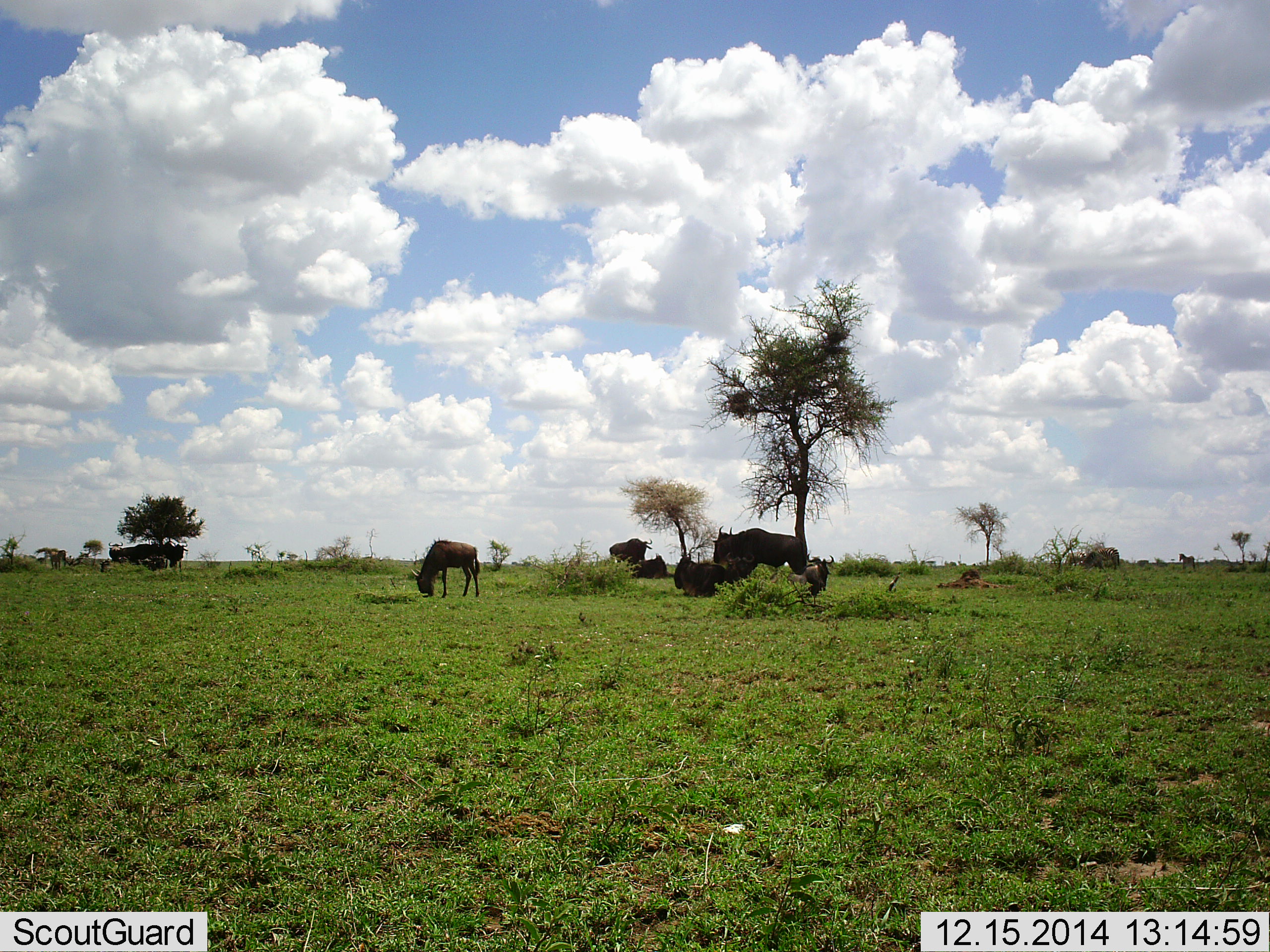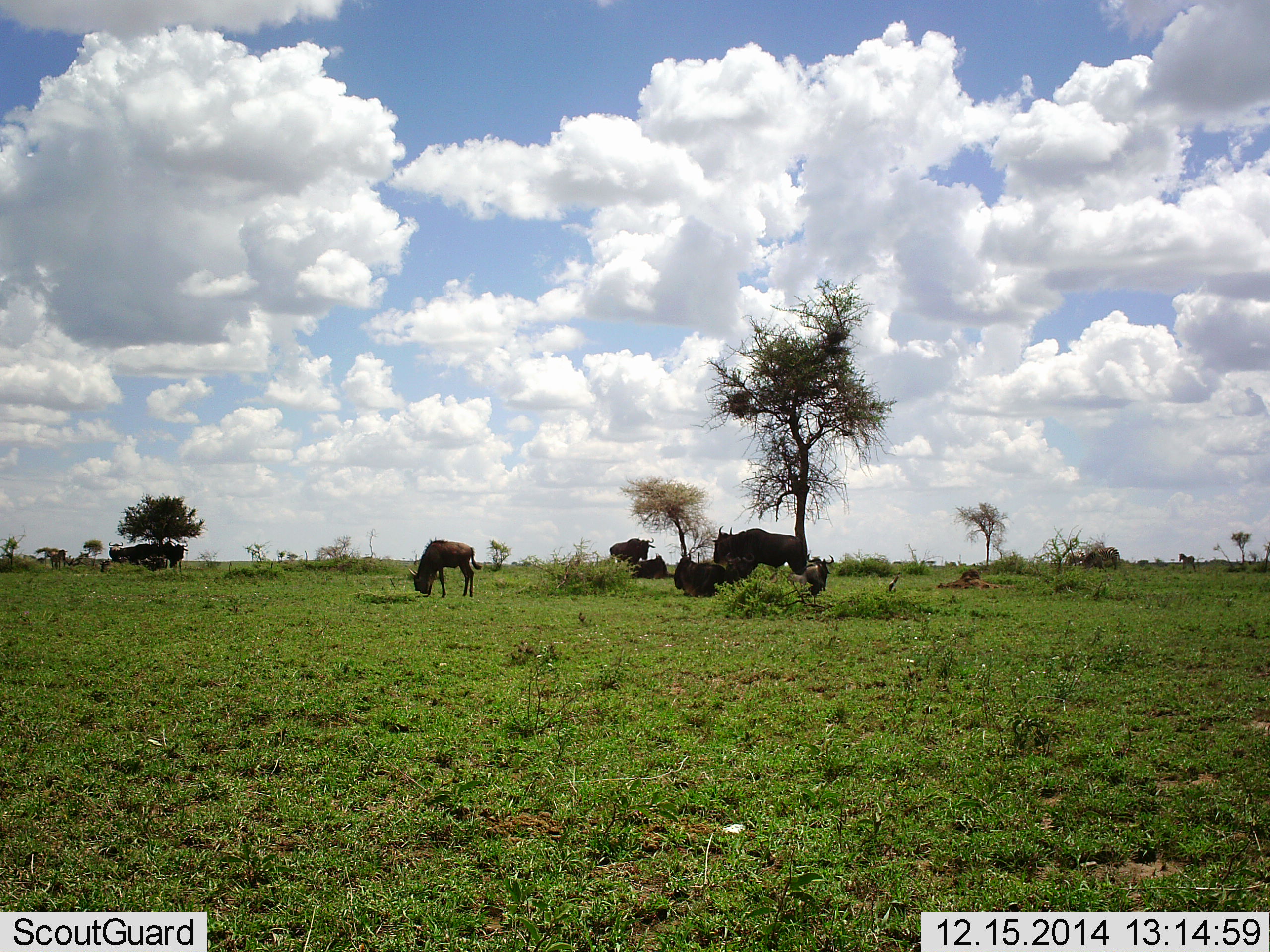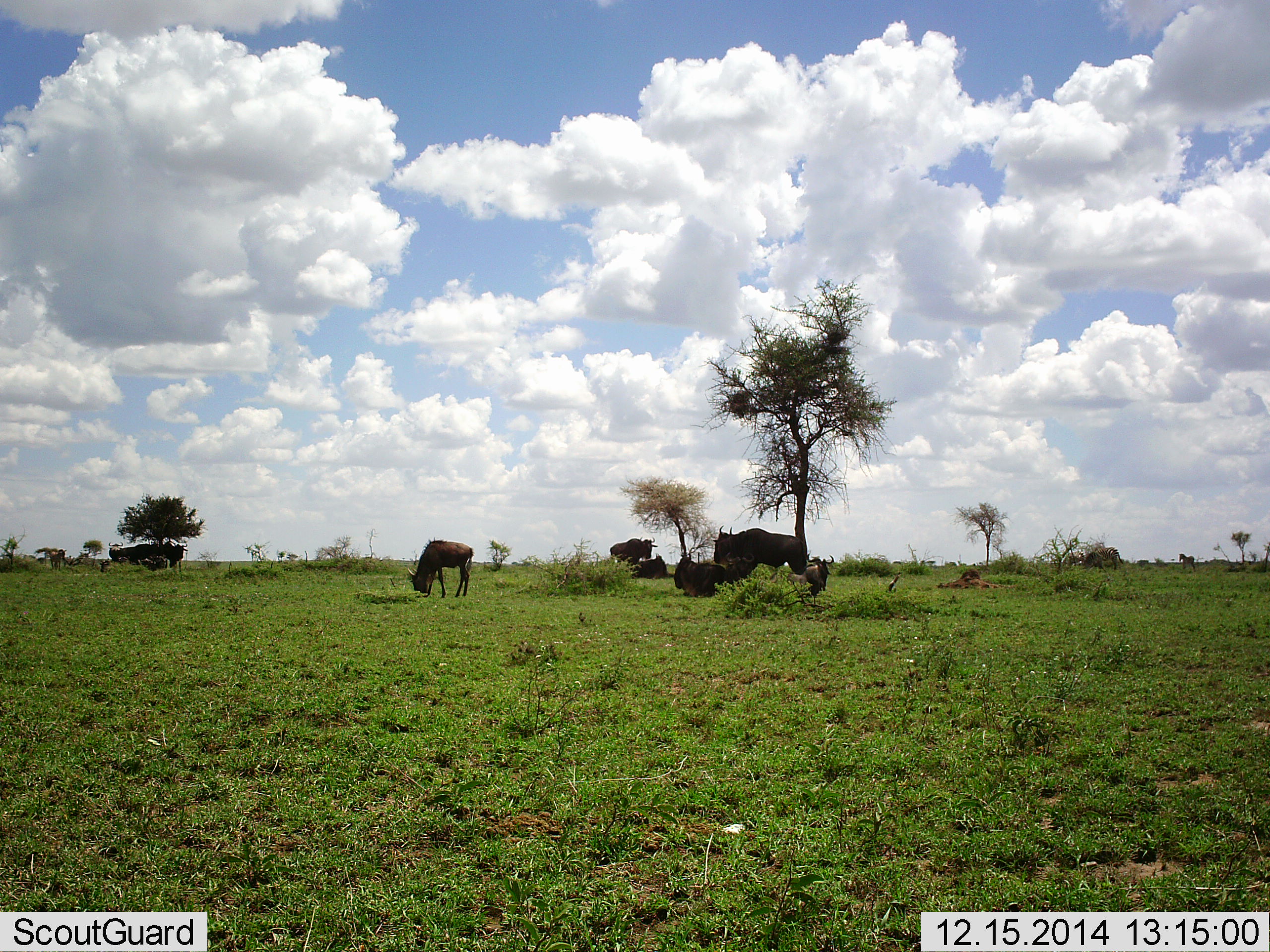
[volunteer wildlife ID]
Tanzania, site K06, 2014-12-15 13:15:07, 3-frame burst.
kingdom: Animalia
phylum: Chordata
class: Mammalia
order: Artiodactyla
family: Bovidae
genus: Connochaetes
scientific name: Connochaetes taurinus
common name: blue wildebeest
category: wildebeest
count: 7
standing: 82%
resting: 82%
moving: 9%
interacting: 0%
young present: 36%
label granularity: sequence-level